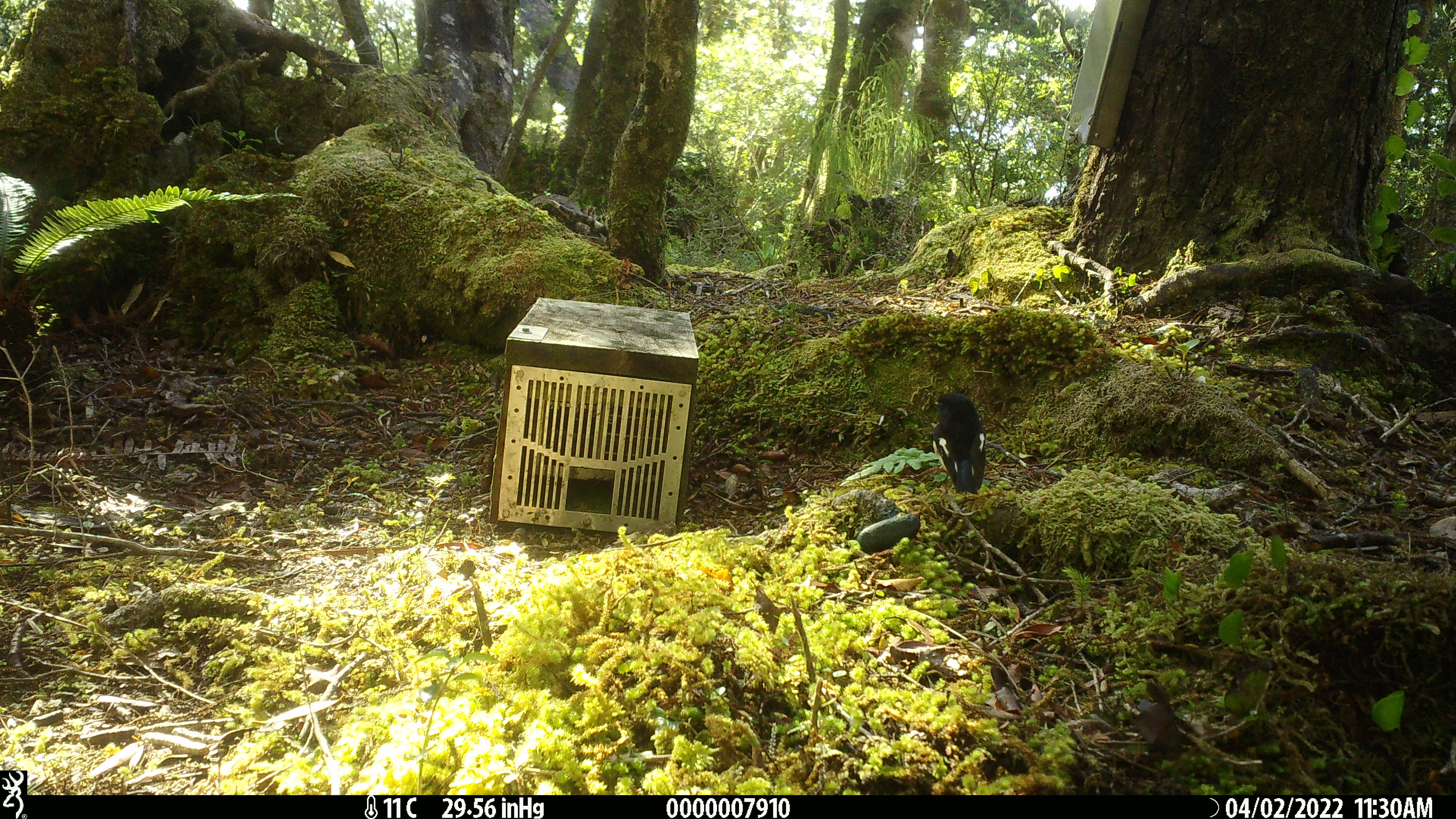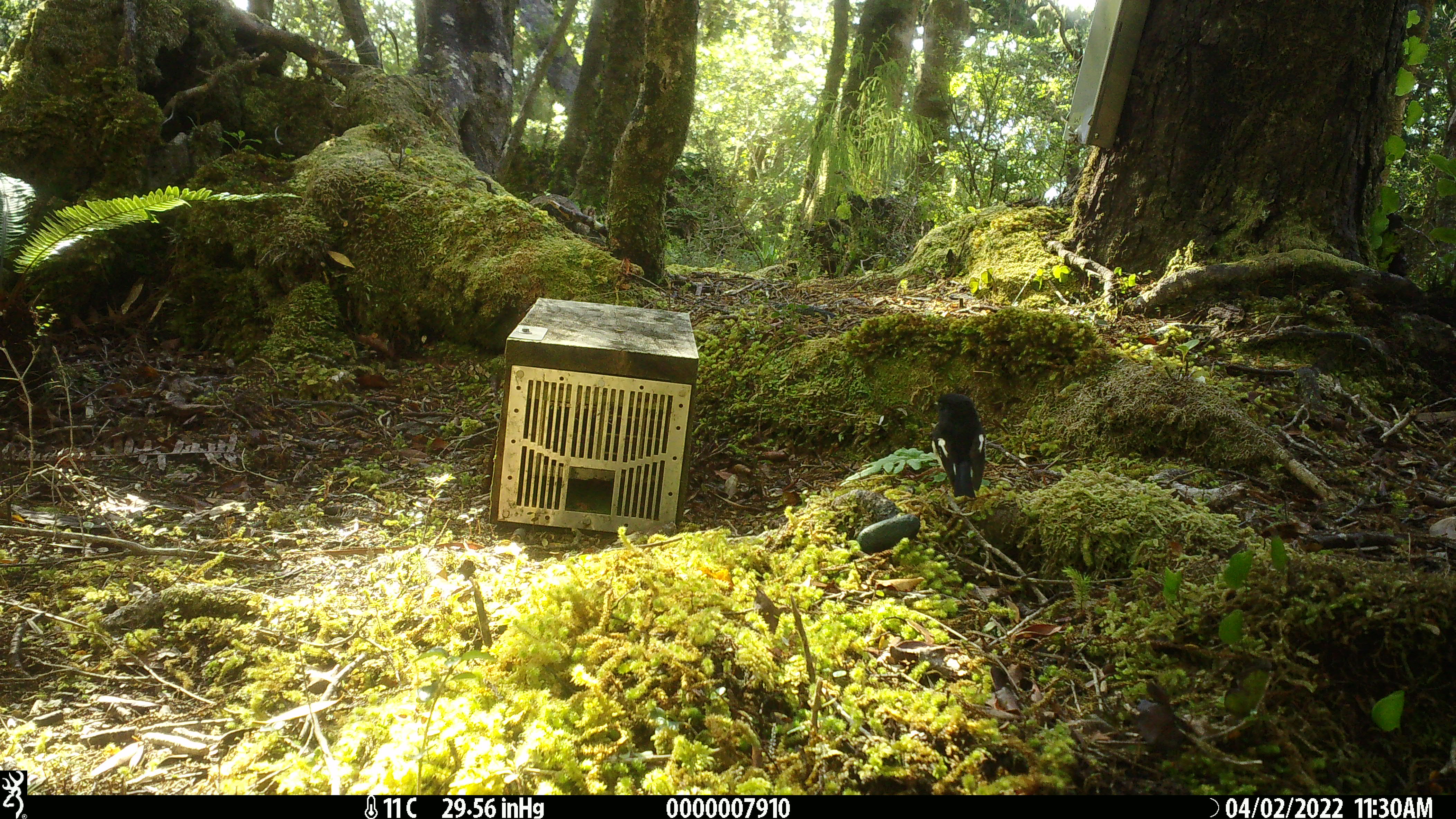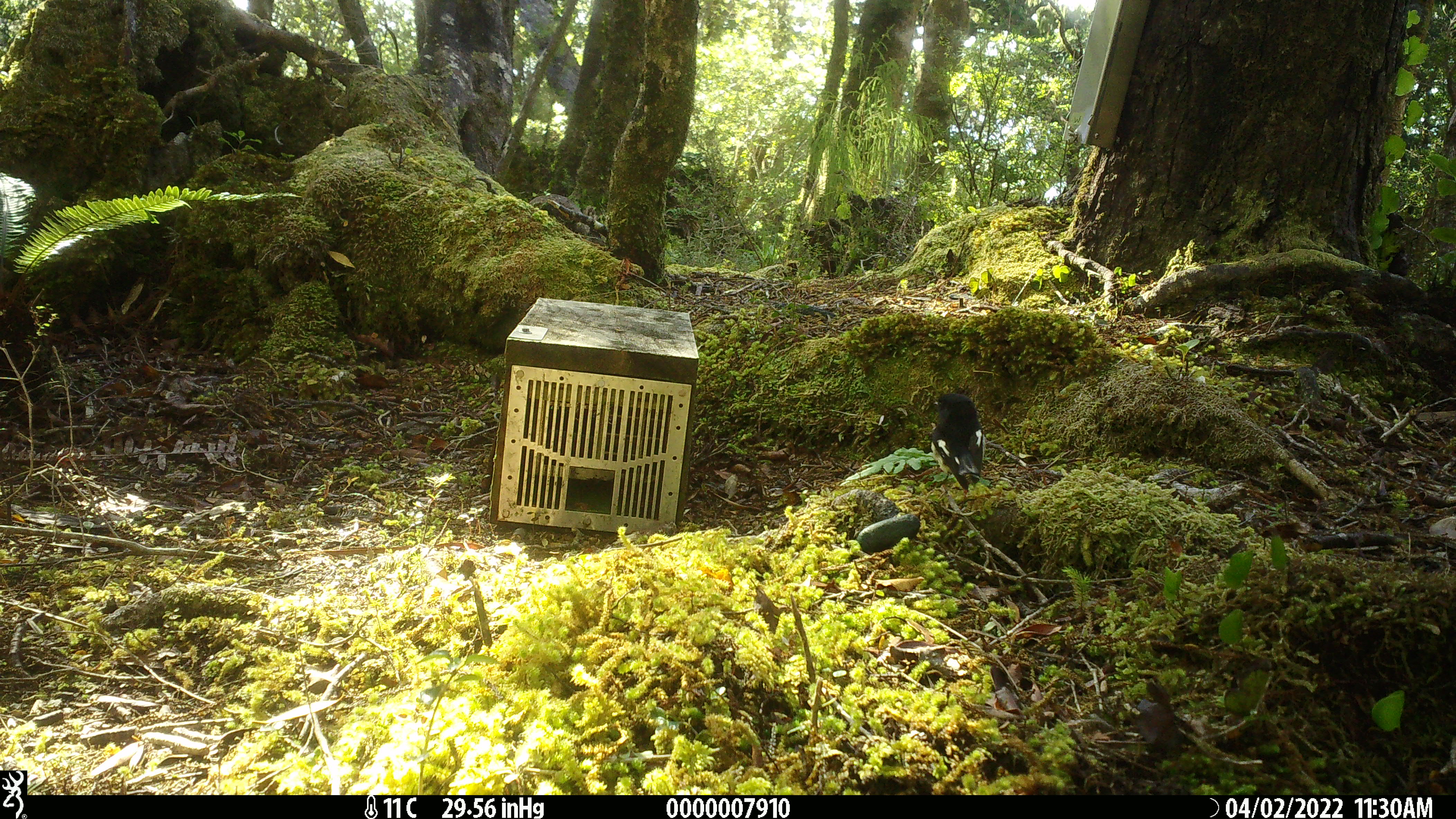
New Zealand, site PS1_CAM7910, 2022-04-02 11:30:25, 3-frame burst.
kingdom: Animalia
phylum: Chordata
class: Aves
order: Passeriformes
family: Petroicidae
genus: Petroica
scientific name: Petroica macrocephala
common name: tomtit